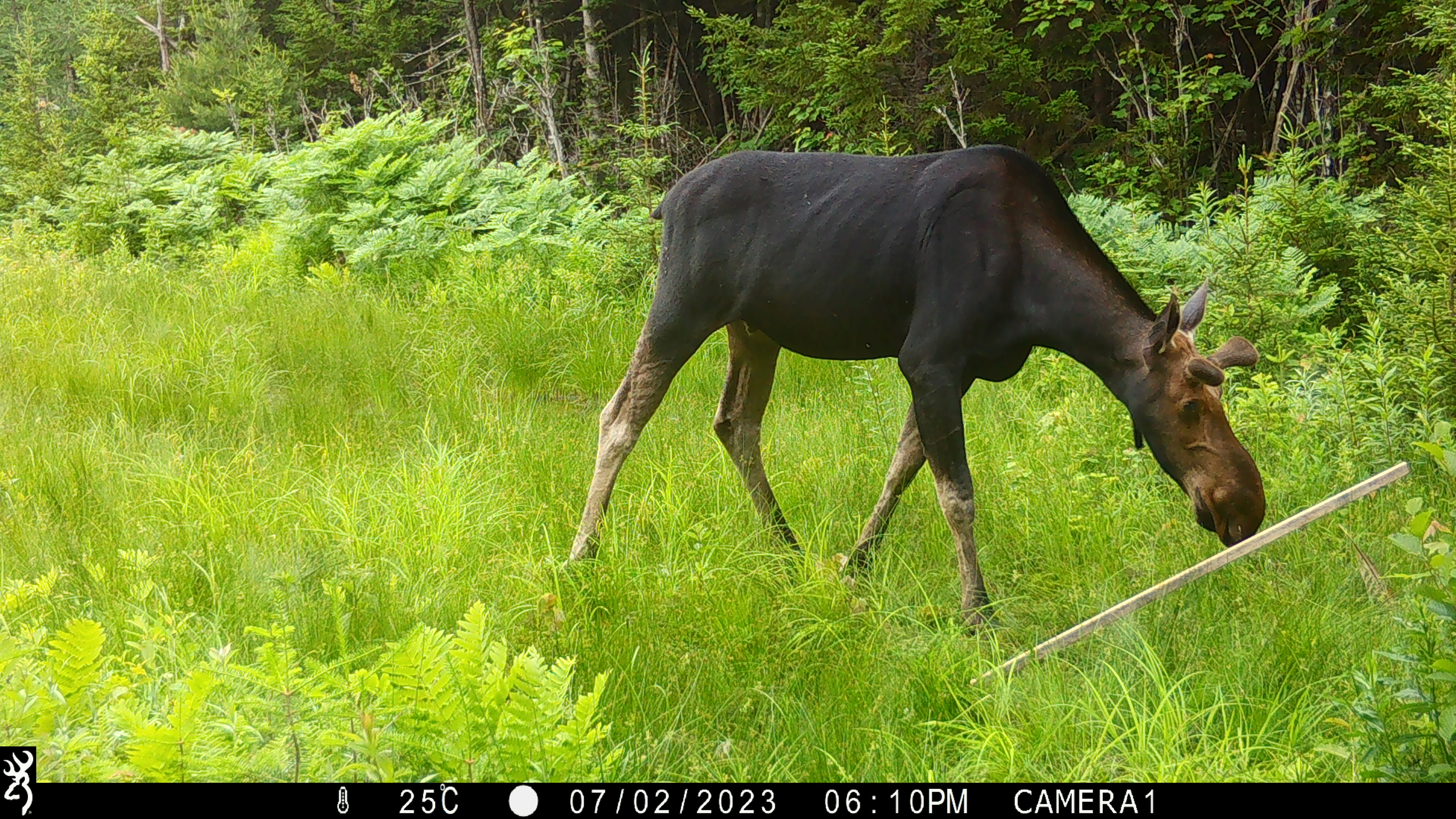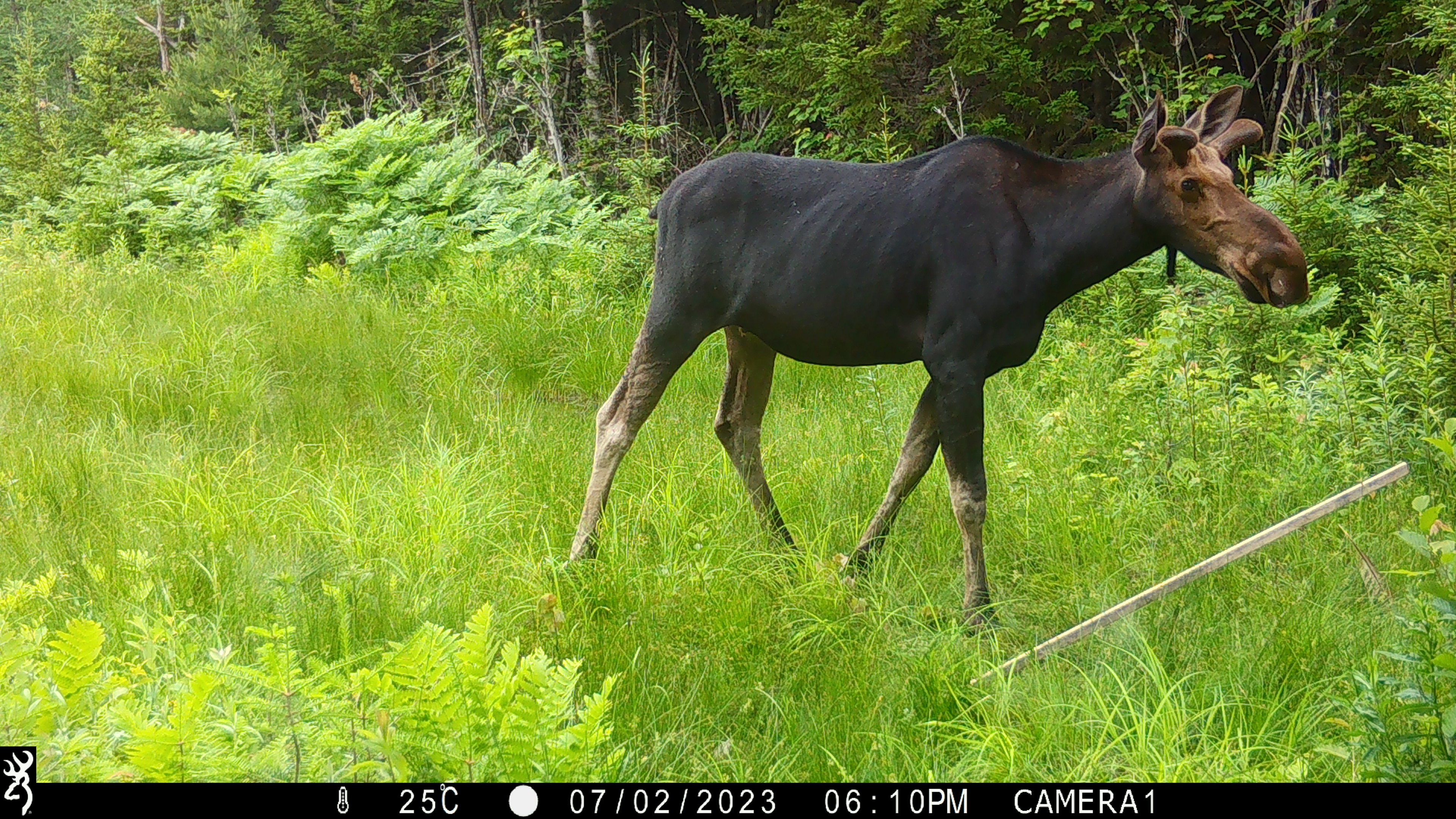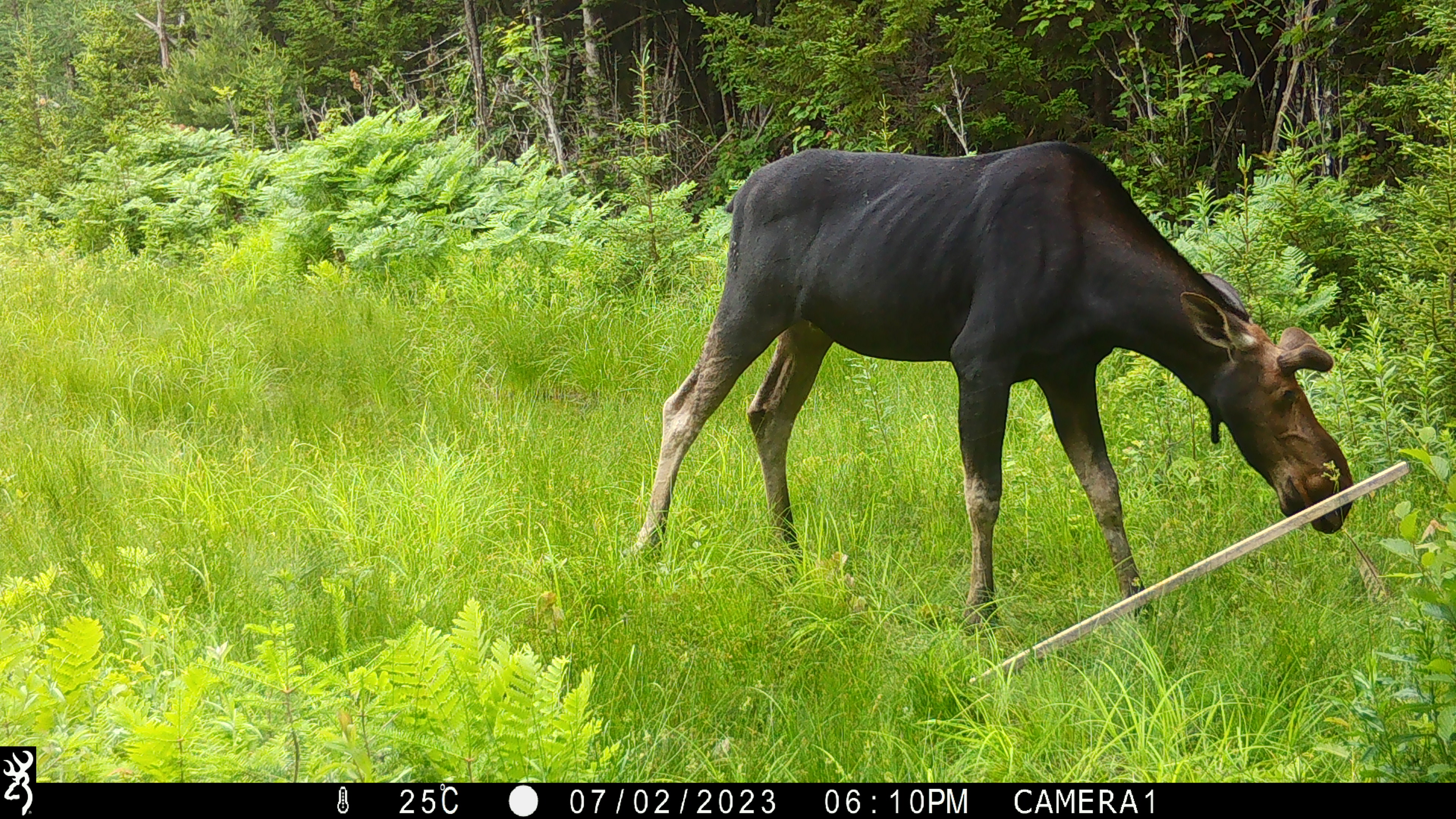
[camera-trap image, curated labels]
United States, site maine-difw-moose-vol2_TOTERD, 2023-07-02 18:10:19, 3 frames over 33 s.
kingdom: Animalia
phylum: Chordata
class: Mammalia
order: Artiodactyla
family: Cervidae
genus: Alces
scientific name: Alces alces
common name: moose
Moose (Alces alces).